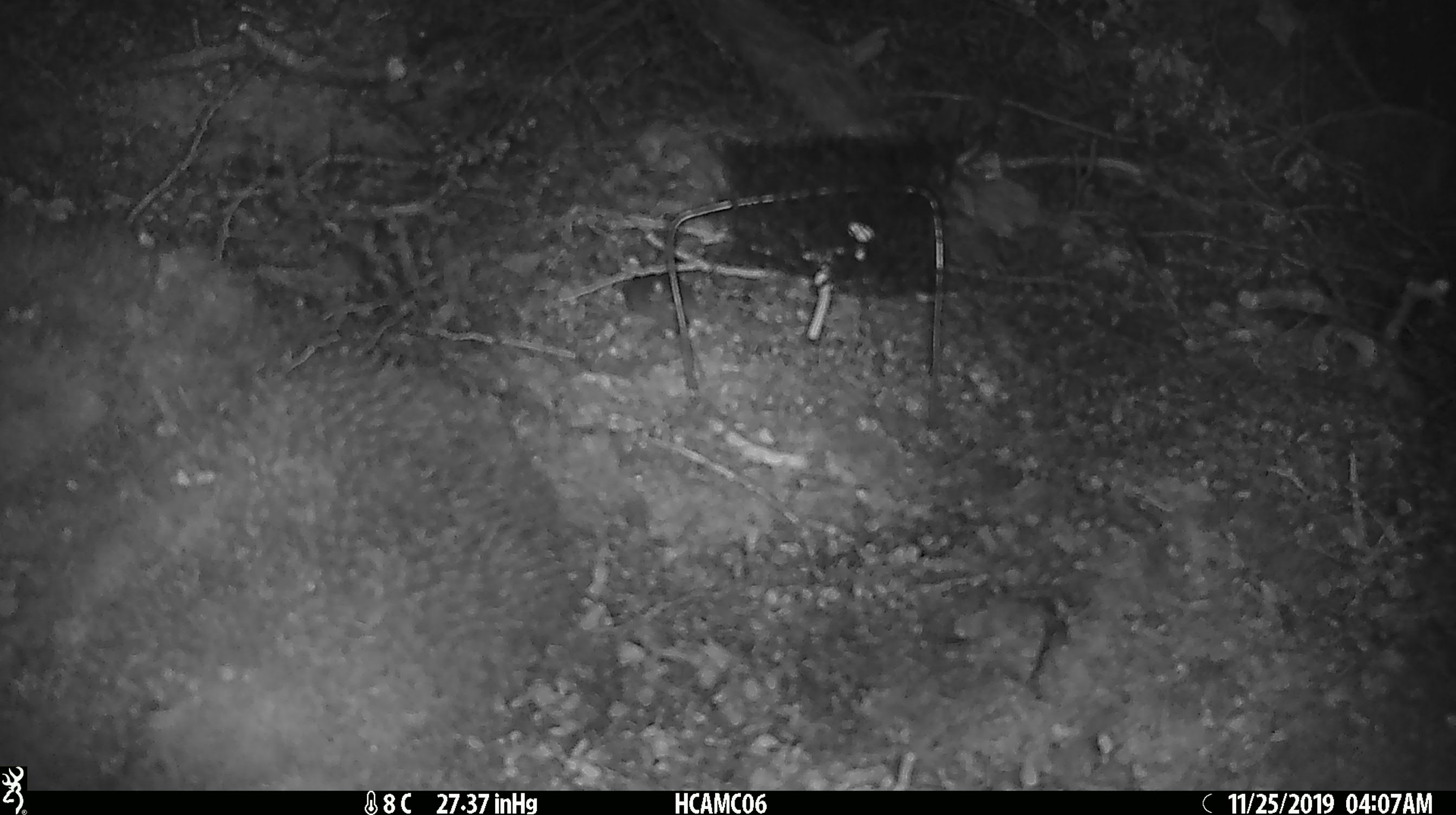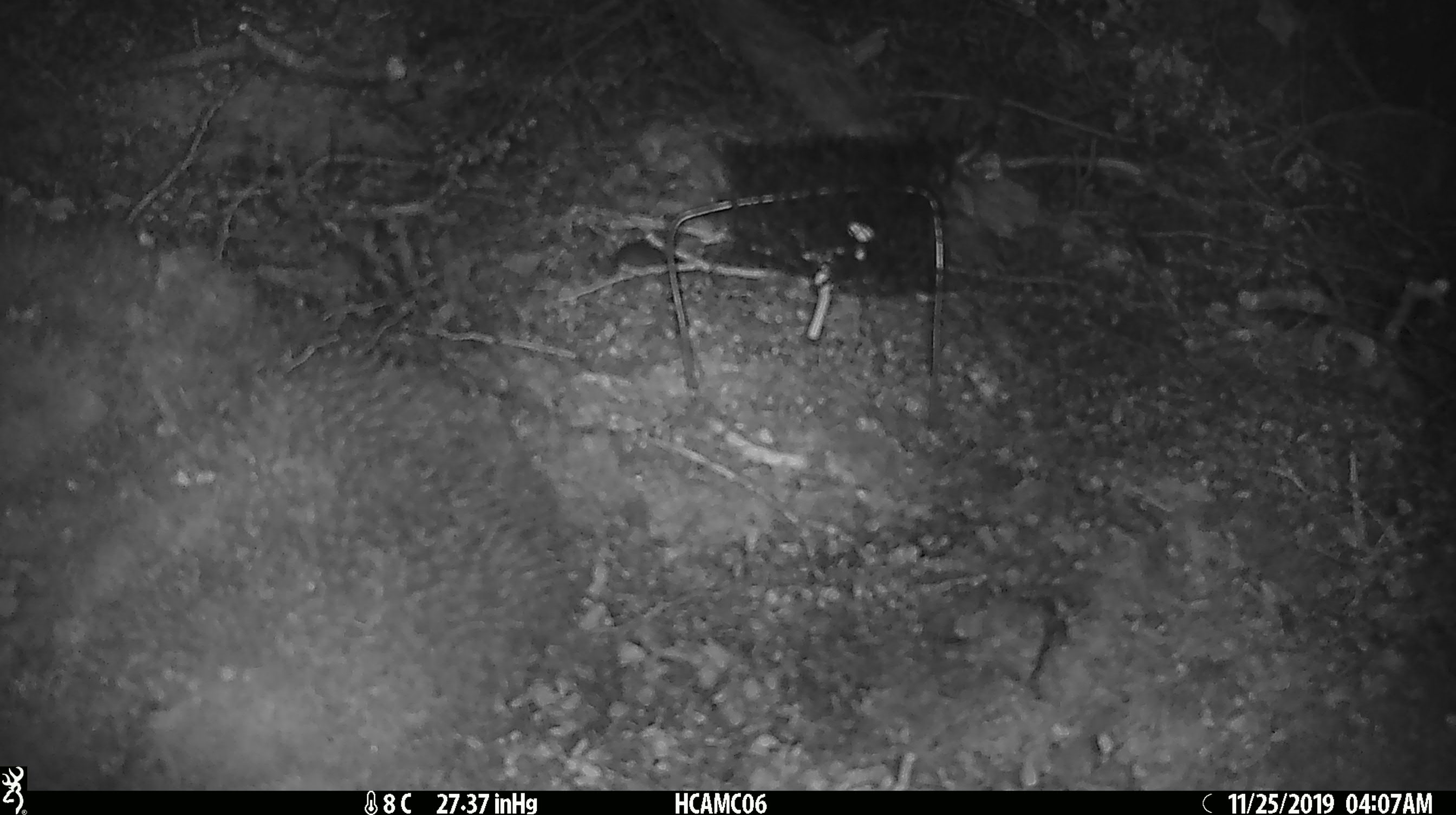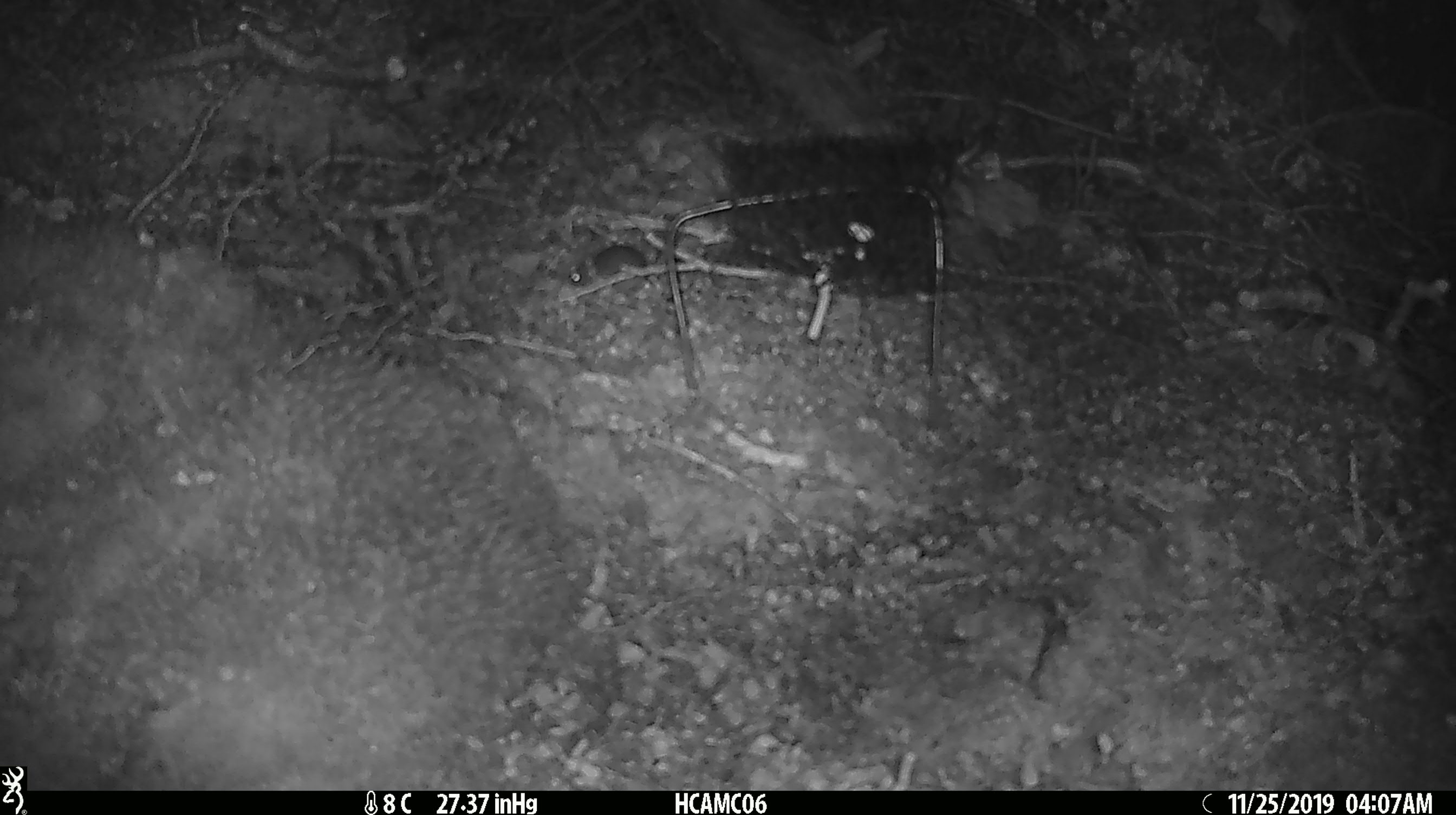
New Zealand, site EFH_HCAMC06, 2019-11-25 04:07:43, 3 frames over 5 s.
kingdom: Animalia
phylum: Chordata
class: Mammalia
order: Rodentia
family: Muridae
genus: Mus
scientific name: Mus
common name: mouse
Mouse (Mus).